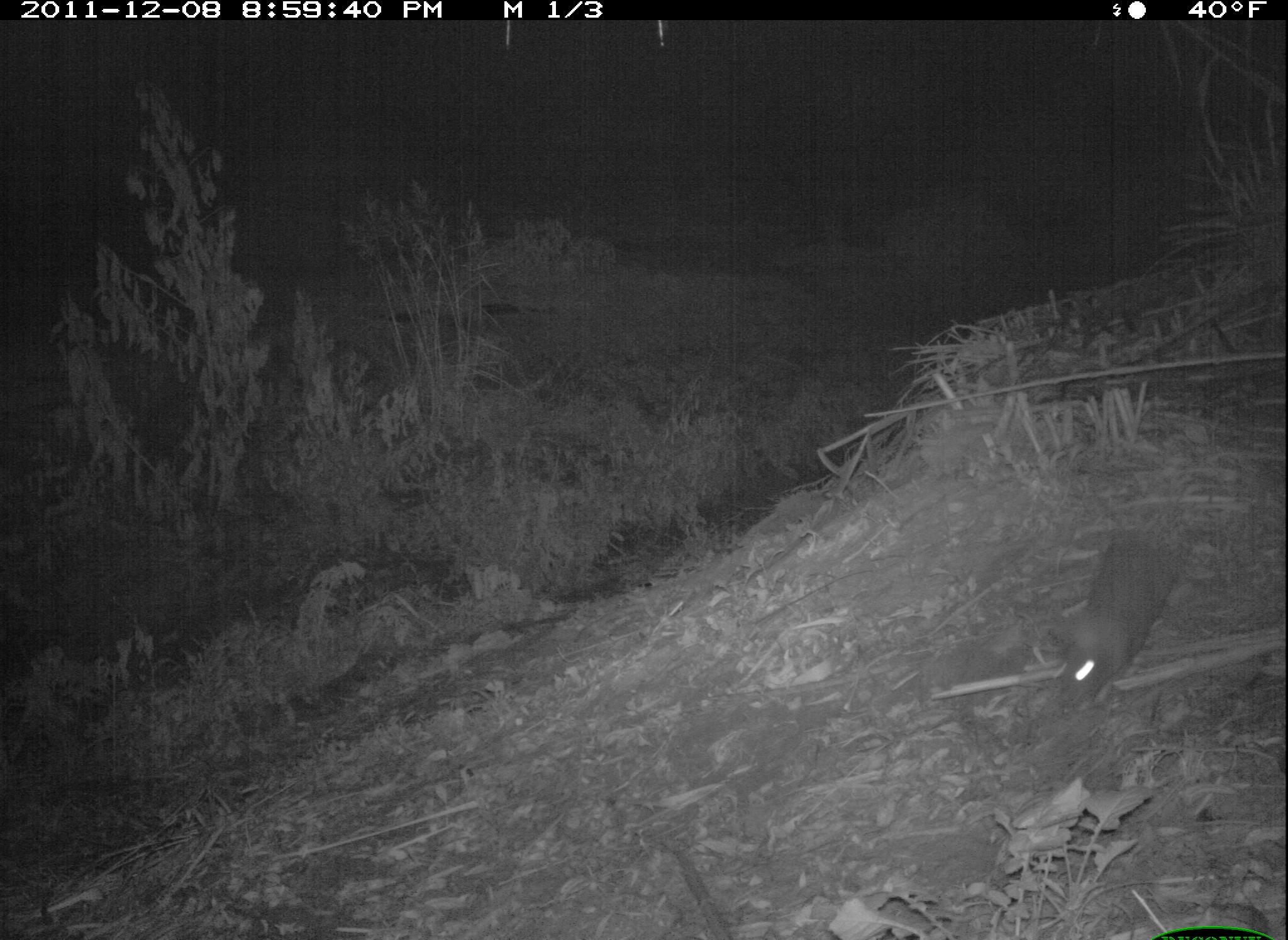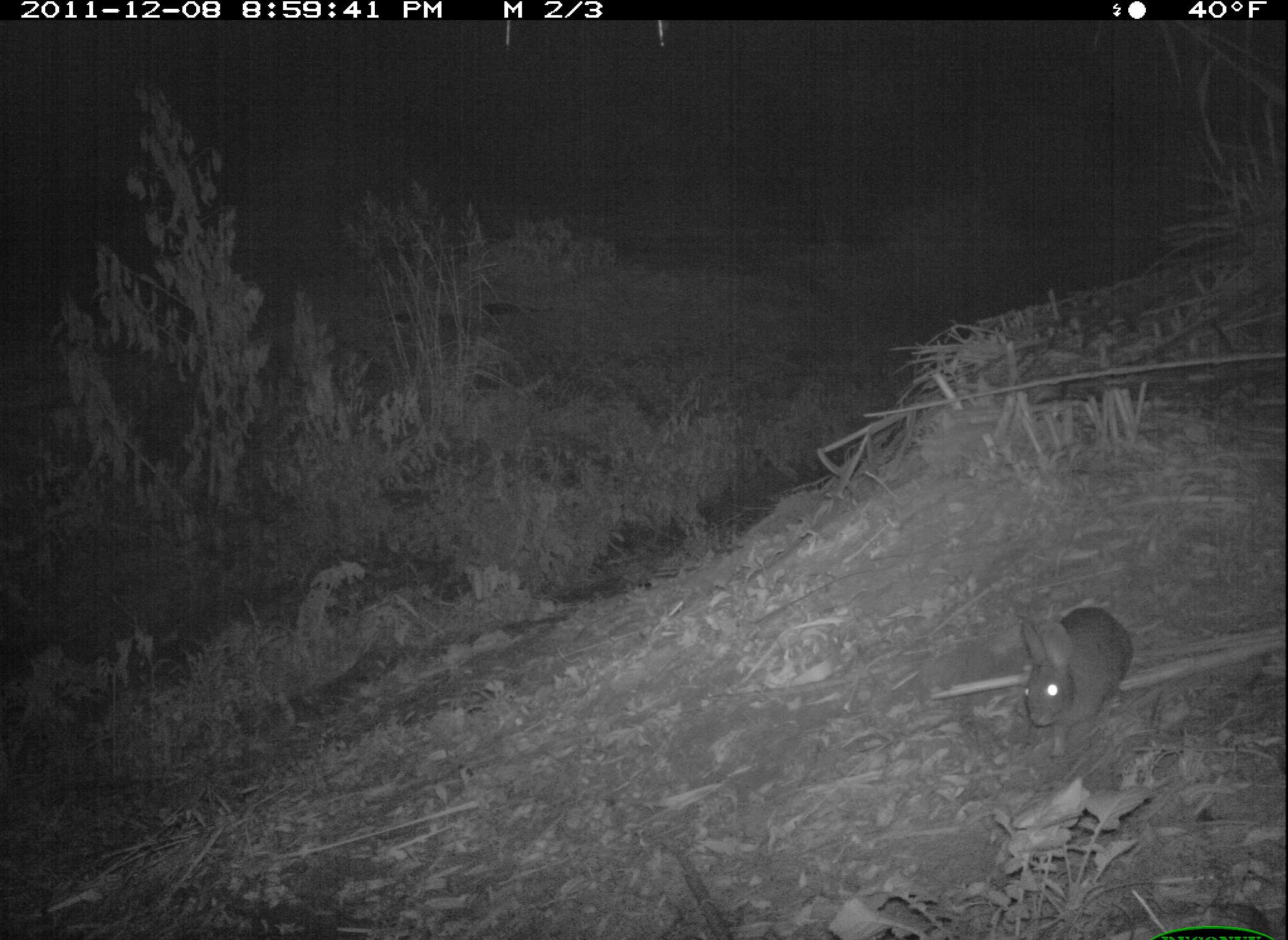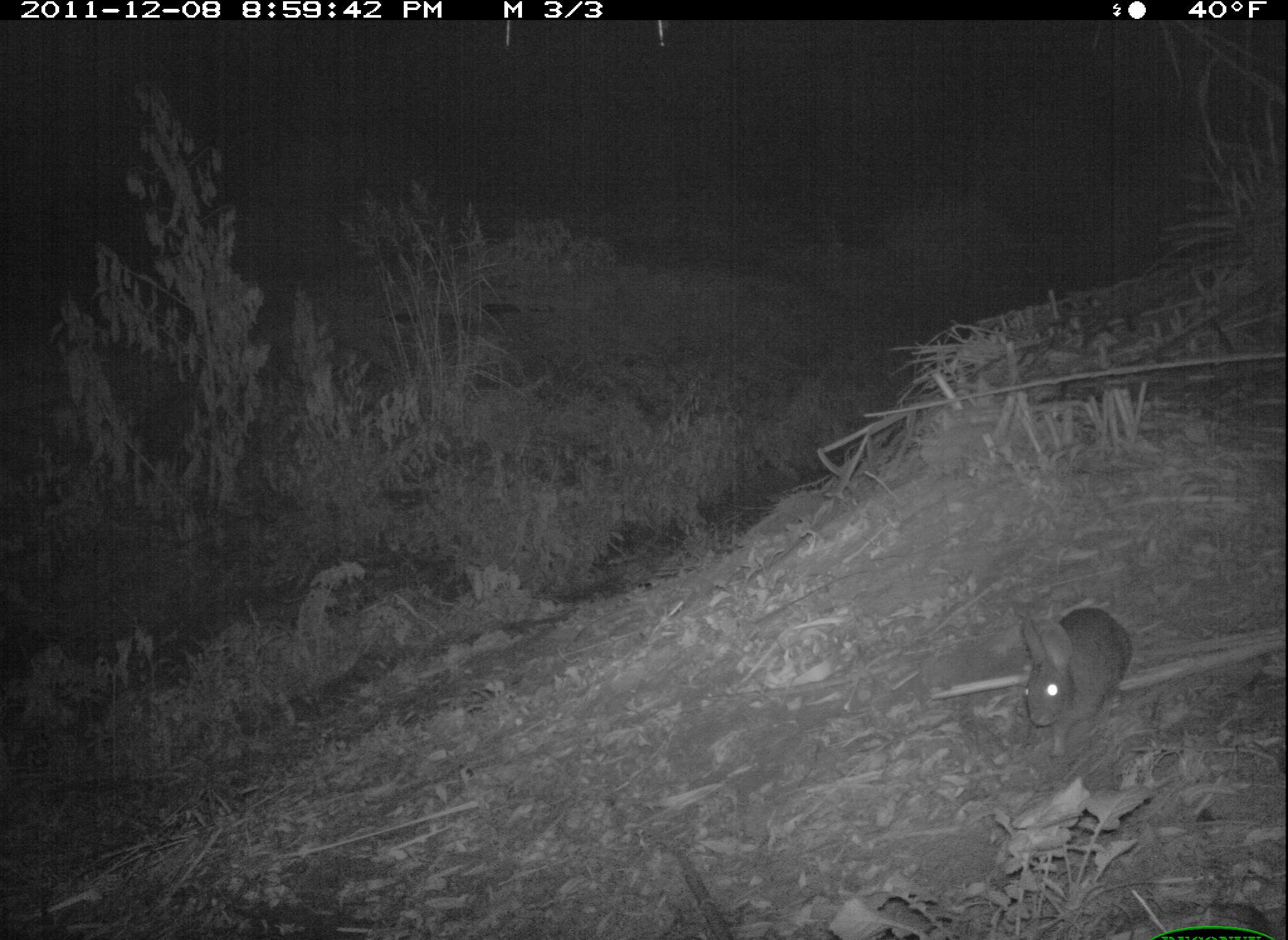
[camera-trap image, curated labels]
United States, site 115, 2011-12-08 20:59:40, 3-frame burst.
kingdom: Animalia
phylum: Chordata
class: Mammalia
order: Lagomorpha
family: Leporidae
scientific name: Leporidae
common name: rabbits and hares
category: rabbit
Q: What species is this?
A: Rabbit (rabbits and hares) (Leporidae).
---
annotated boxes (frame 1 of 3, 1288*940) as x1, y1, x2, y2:
rabbit: 1046, 525, 1191, 728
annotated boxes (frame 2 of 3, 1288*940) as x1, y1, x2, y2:
rabbit: 1003, 594, 1148, 755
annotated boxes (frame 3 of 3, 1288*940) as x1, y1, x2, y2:
rabbit: 1016, 599, 1138, 770